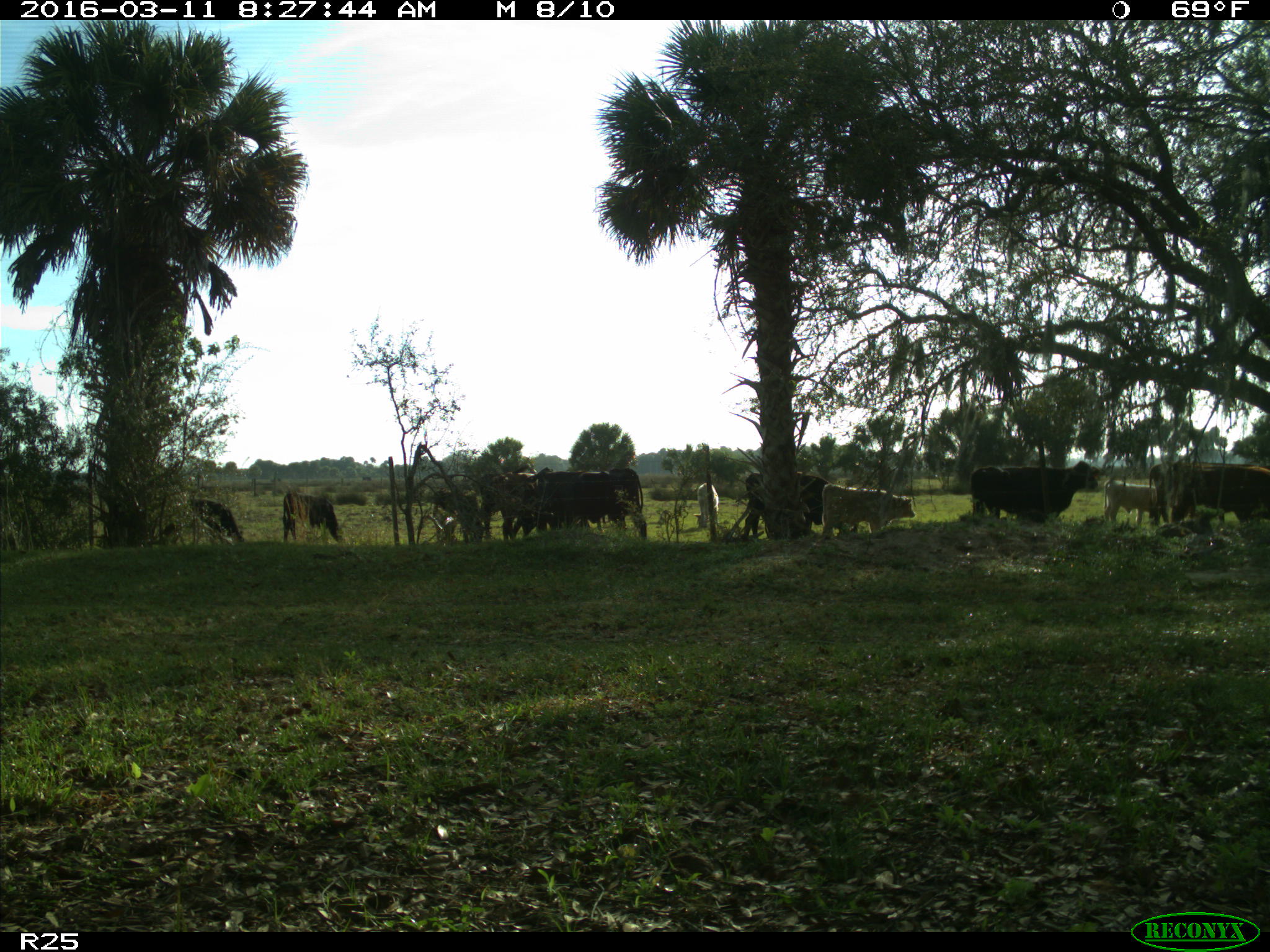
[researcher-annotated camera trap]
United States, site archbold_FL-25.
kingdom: Animalia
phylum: Chordata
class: Mammalia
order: Artiodactyla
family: Bovidae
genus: Bos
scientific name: Bos taurus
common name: domestic cow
Bos taurus (domestic cow).